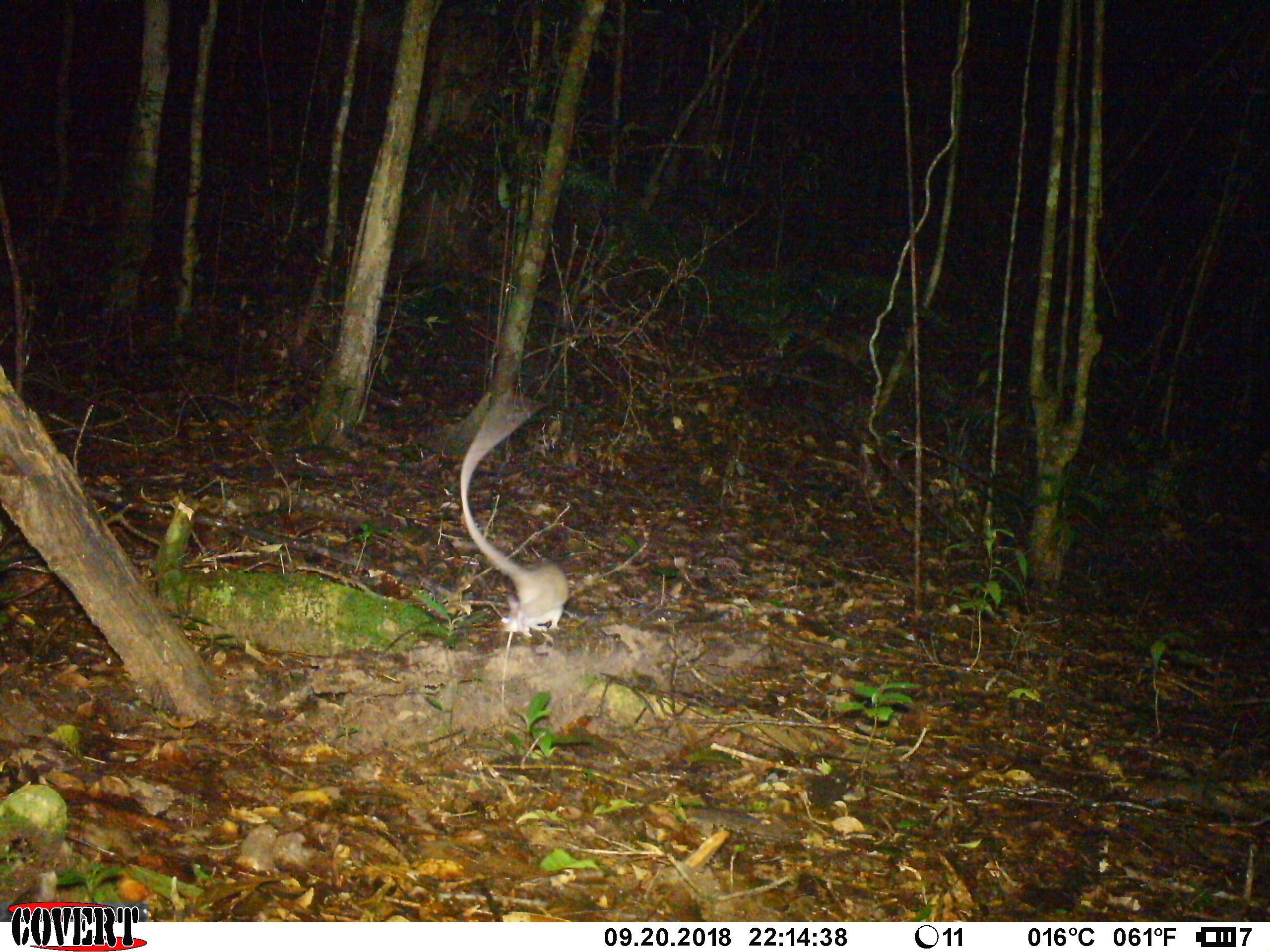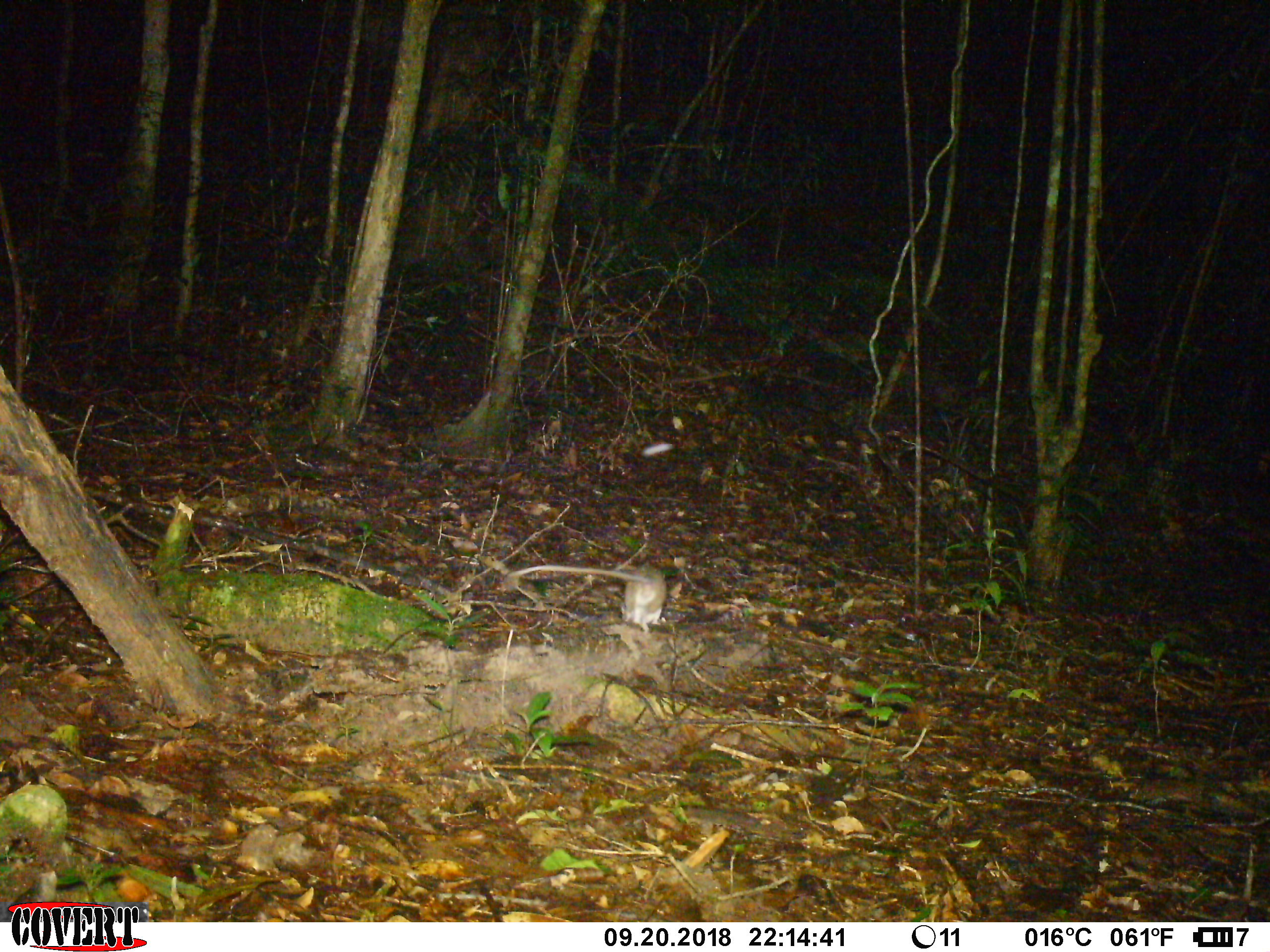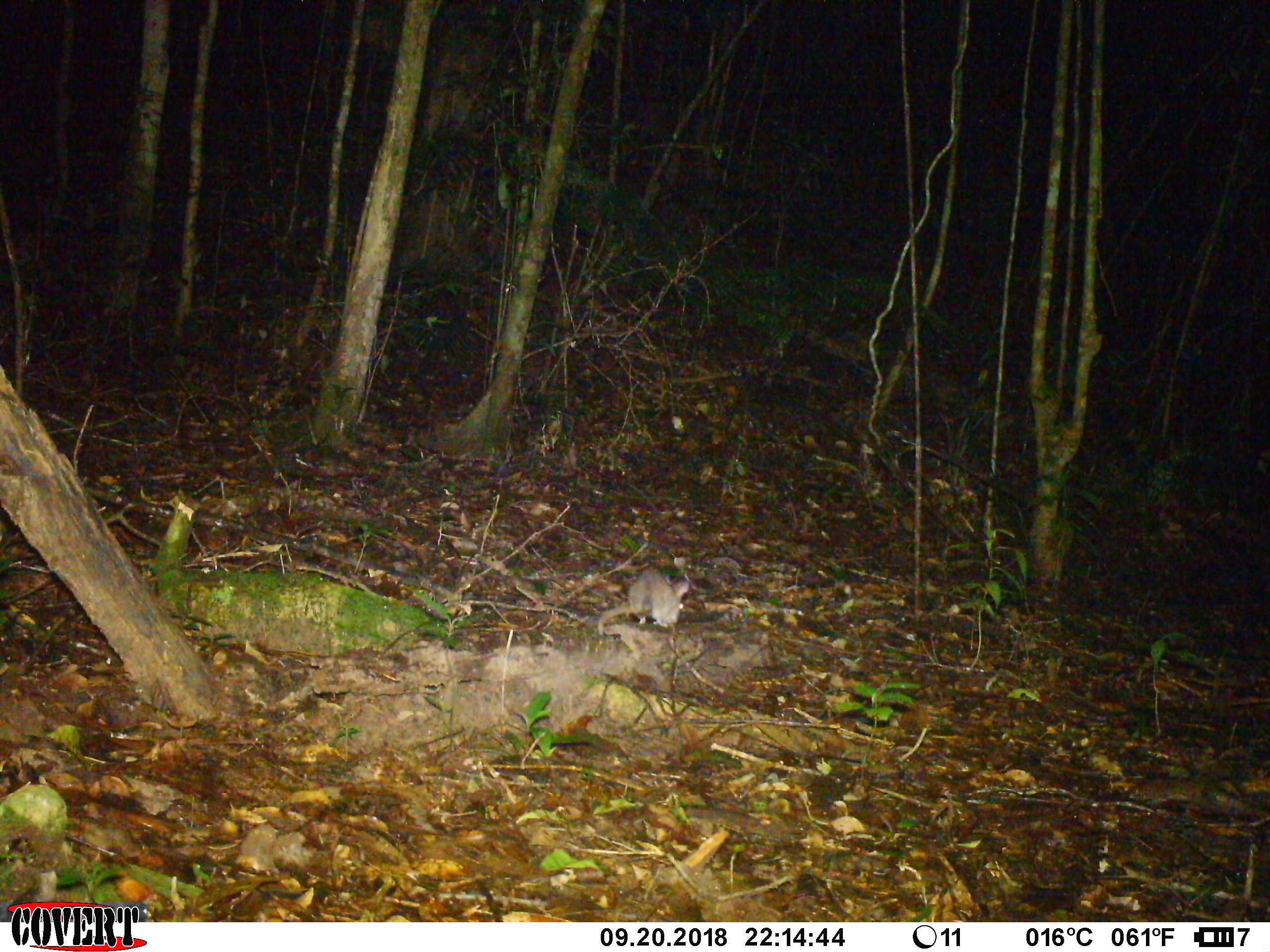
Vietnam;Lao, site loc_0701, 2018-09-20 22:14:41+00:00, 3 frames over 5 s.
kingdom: Animalia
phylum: Chordata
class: Mammalia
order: Rodentia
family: Muridae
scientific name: Muridae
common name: old-world mice and rats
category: unidentified murid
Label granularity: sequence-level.